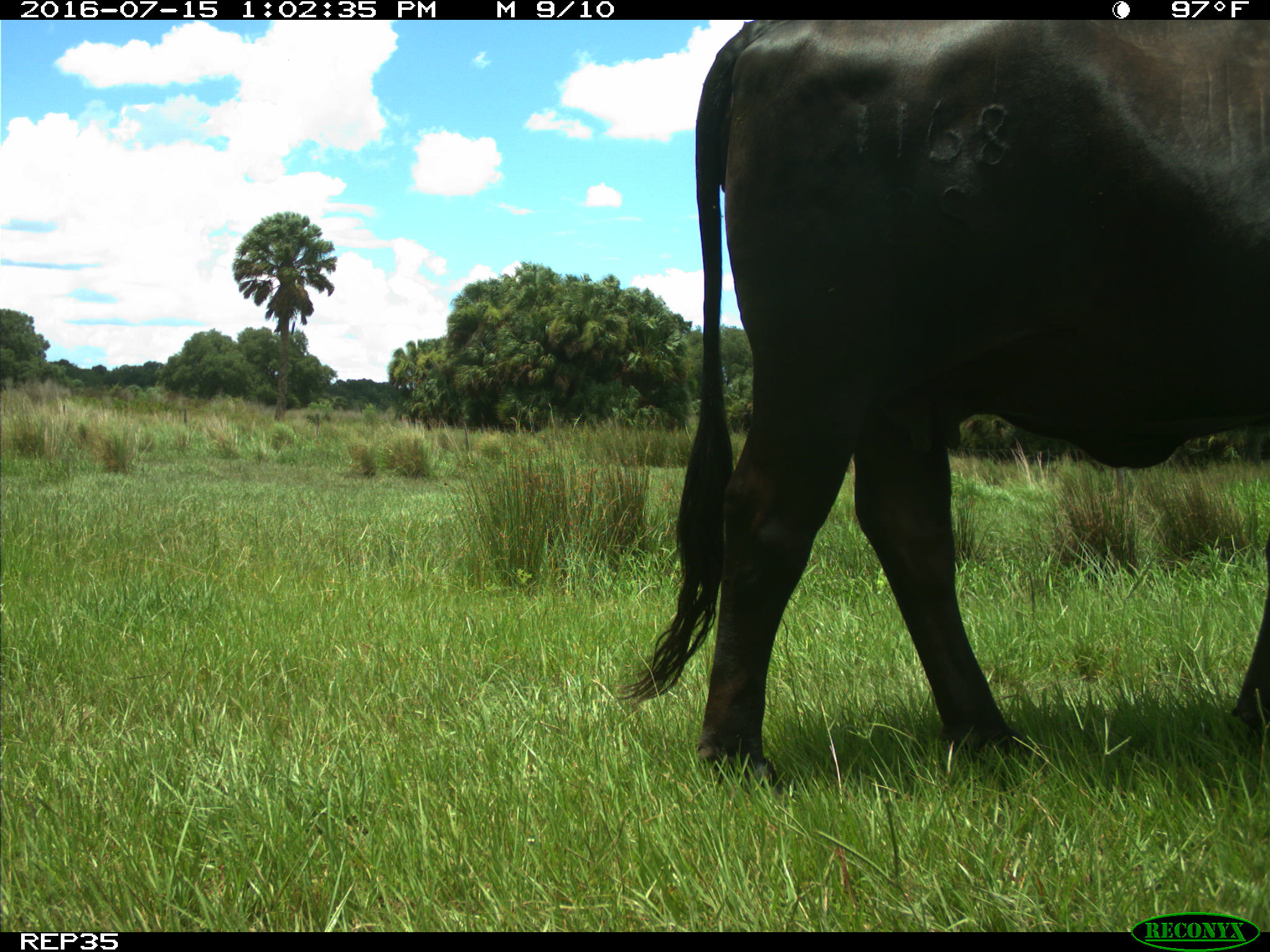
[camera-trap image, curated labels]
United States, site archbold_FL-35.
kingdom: Animalia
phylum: Chordata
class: Mammalia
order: Artiodactyla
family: Bovidae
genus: Bos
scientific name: Bos taurus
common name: domestic cow